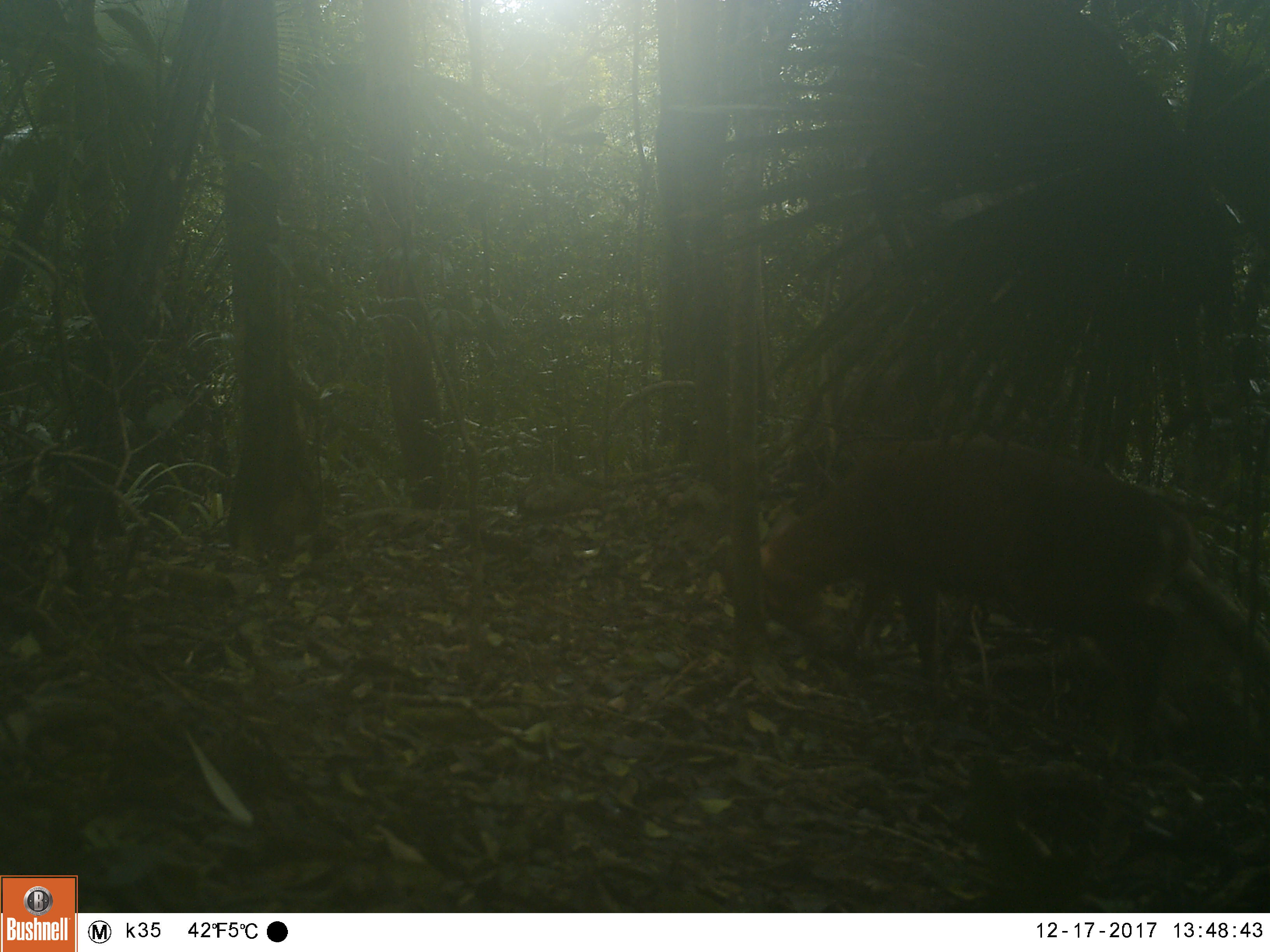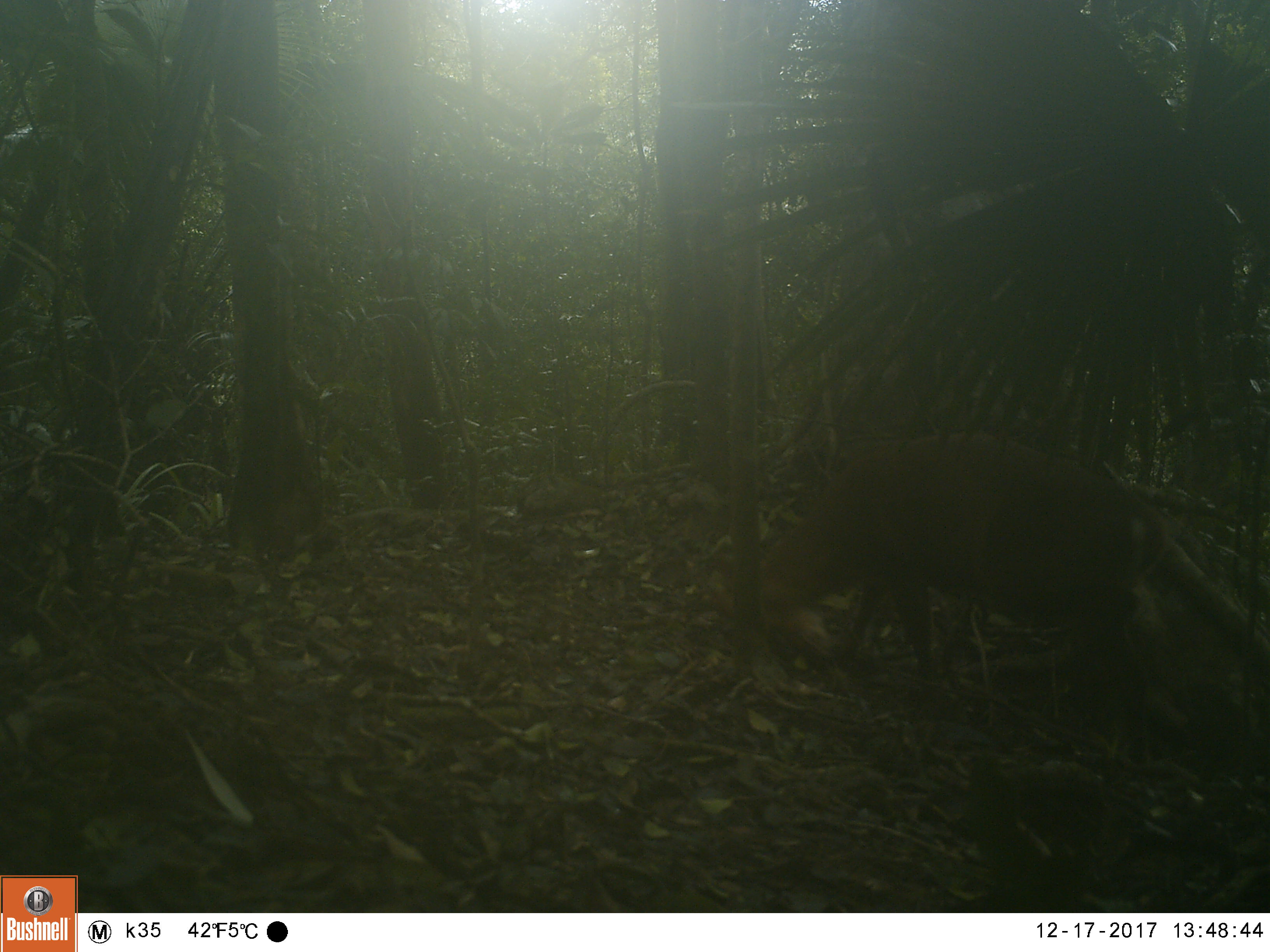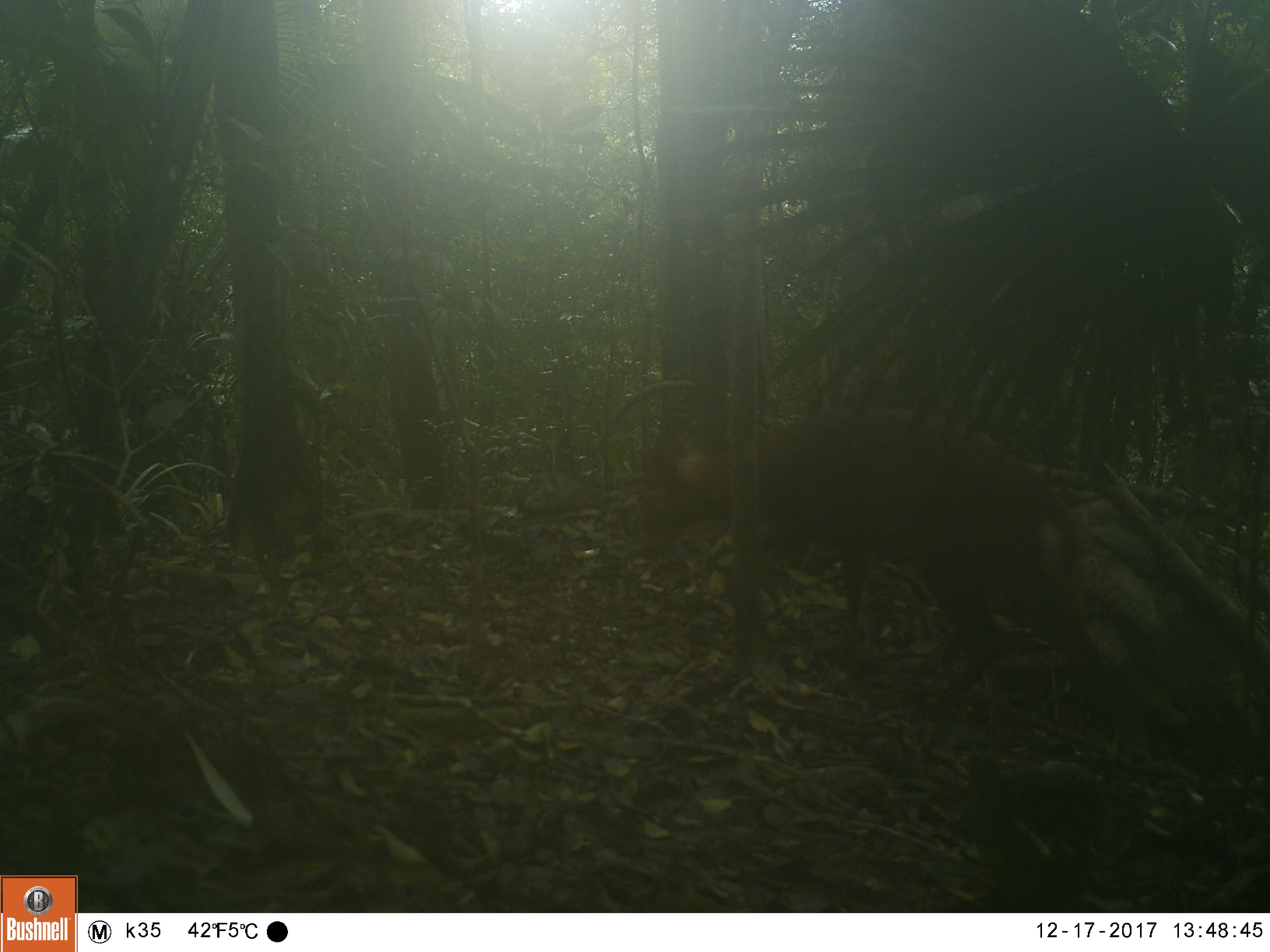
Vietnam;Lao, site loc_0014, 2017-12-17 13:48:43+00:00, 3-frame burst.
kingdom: Animalia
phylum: Chordata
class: Mammalia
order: Artiodactyla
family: Cervidae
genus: Muntiacus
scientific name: Muntiacus vuquangensis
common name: large-antlered muntjac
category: large antlered muntjac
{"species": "large antlered muntjac (large-antlered muntjac) (Muntiacus vuquangensis)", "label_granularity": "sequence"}